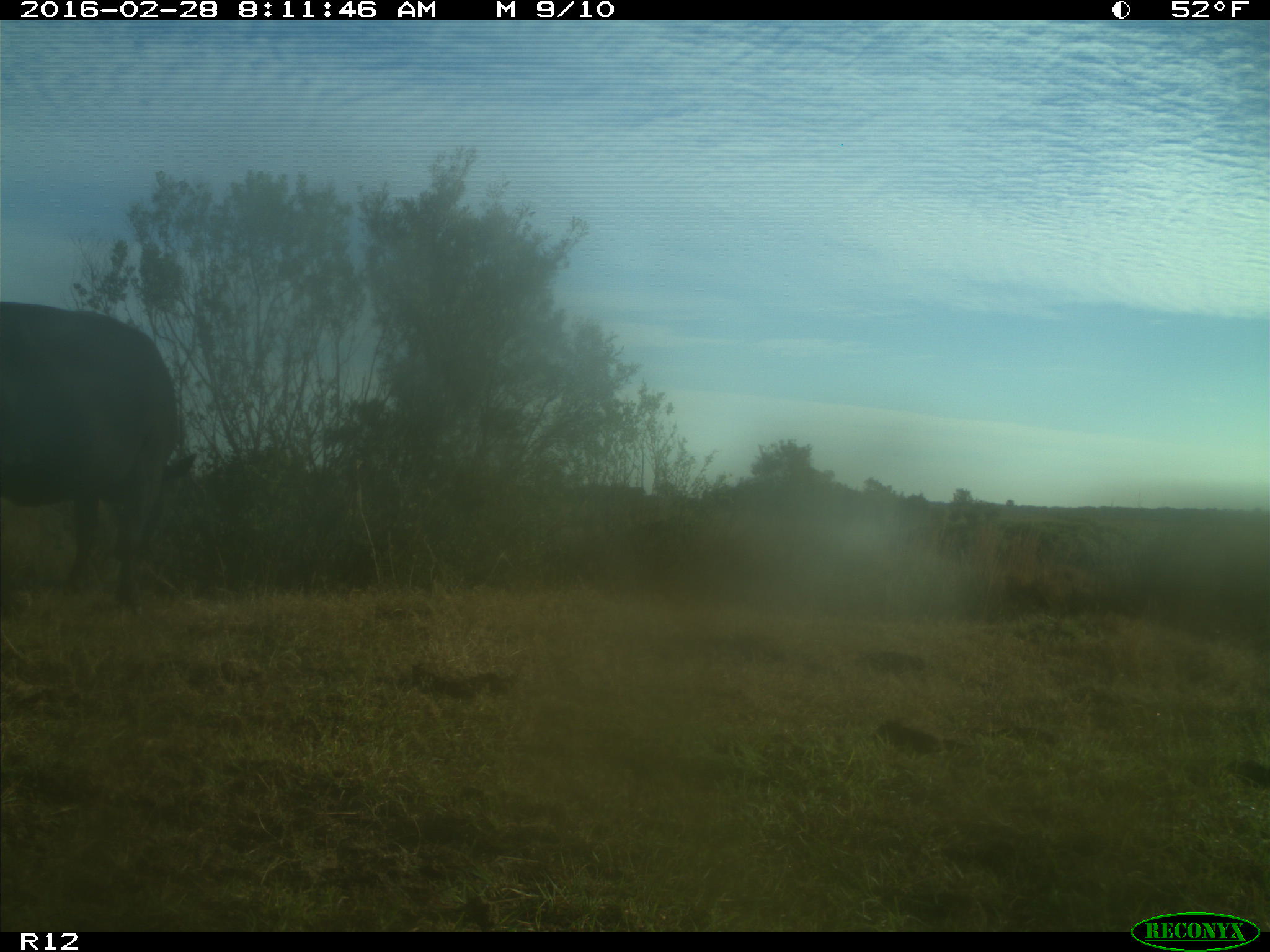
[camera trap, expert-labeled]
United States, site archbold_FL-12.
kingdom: Animalia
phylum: Chordata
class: Mammalia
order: Artiodactyla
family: Bovidae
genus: Bos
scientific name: Bos taurus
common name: domestic cow